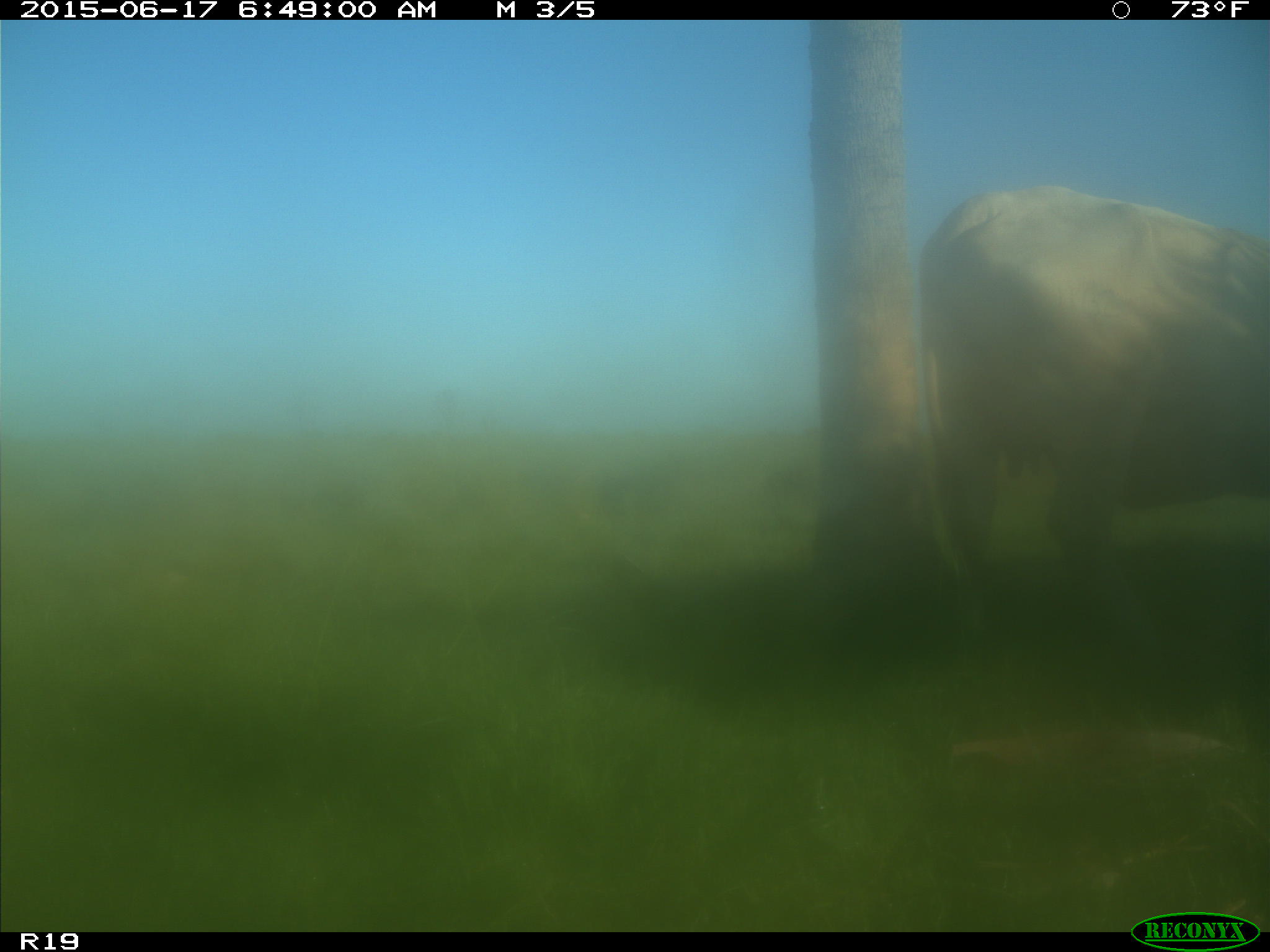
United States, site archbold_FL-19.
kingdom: Animalia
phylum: Chordata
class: Mammalia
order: Artiodactyla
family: Bovidae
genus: Bos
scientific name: Bos taurus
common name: domestic cow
Bos taurus (domestic cow).